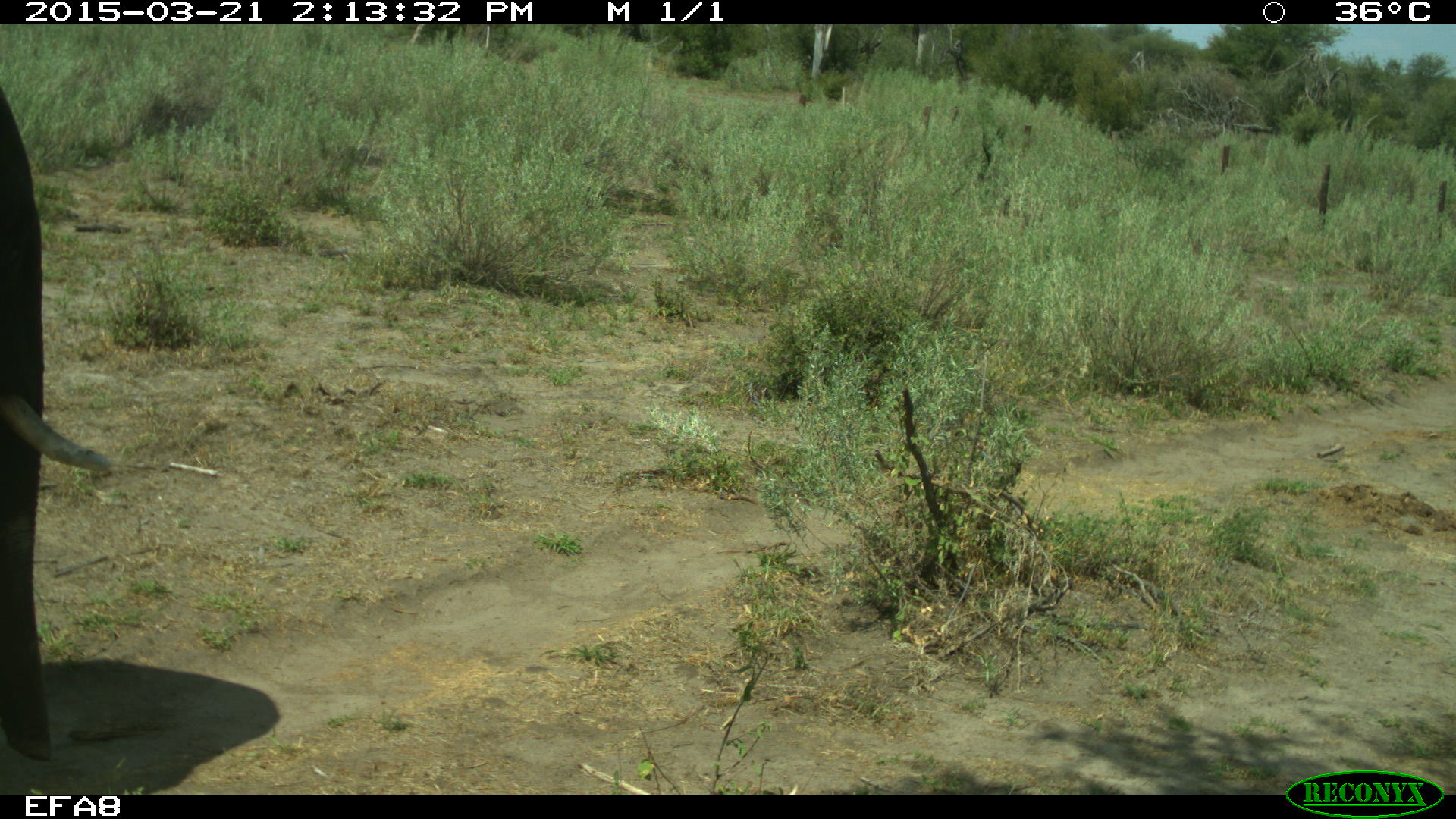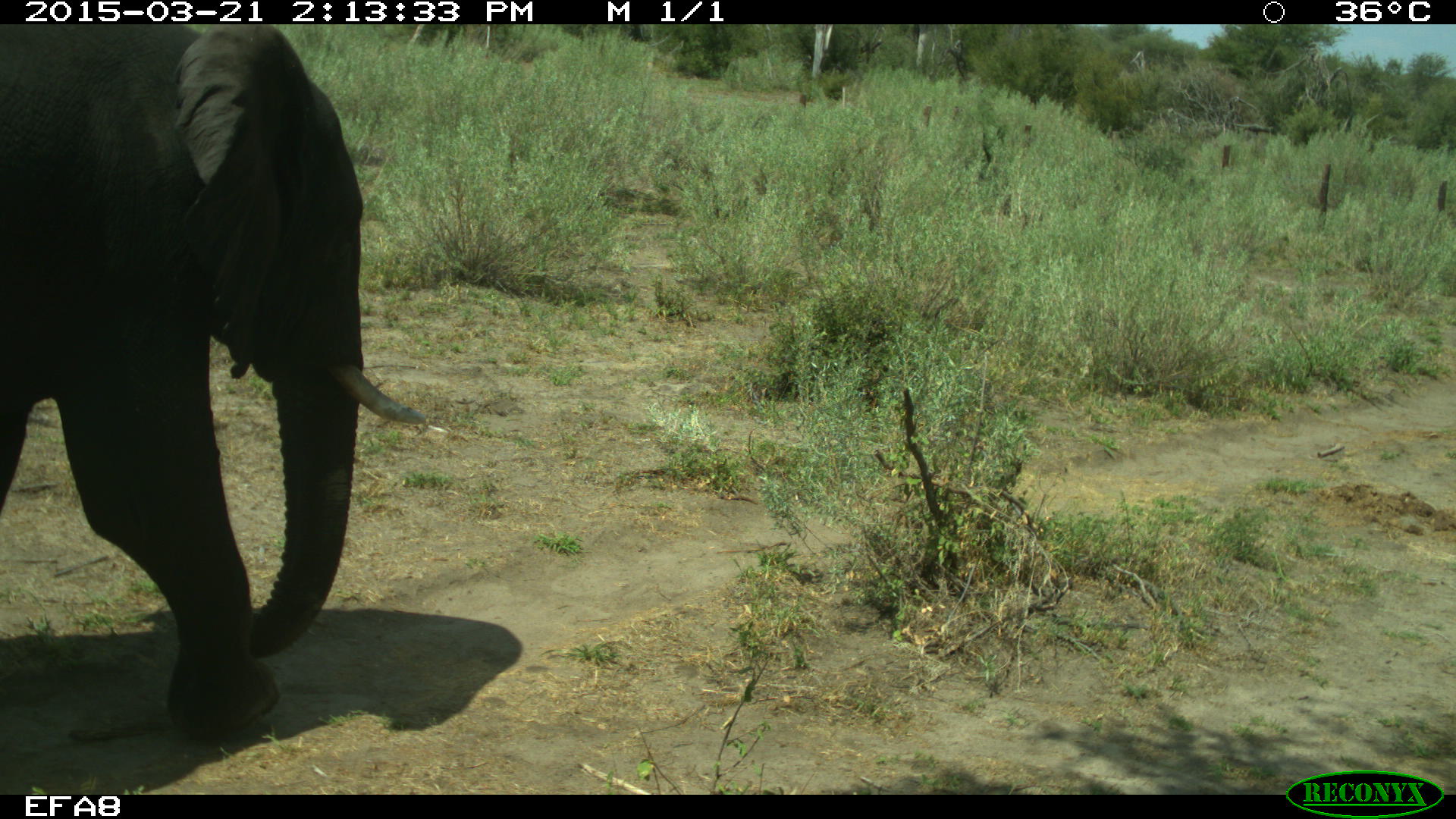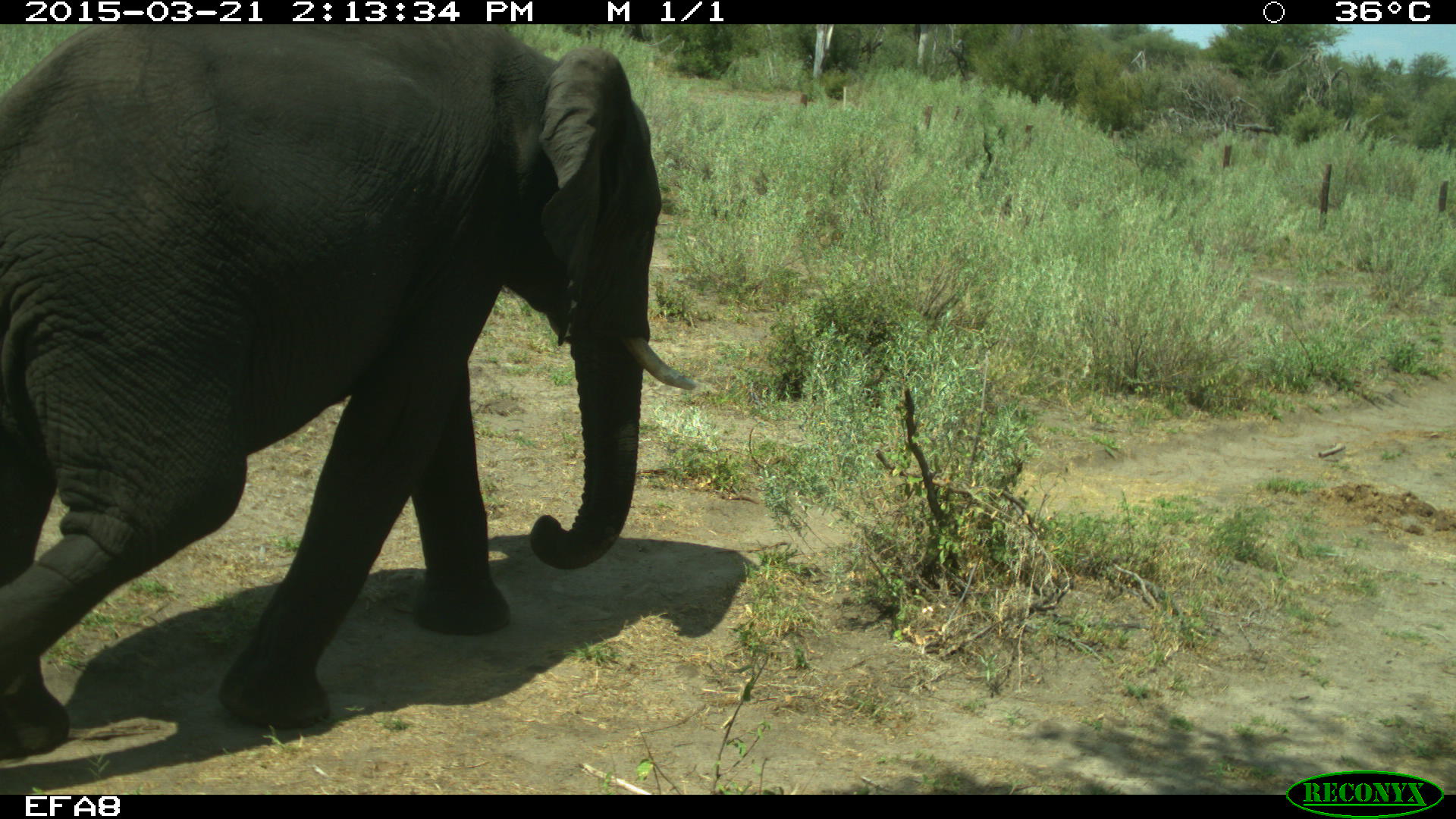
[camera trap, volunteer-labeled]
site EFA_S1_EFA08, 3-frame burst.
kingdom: Animalia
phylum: Chordata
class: Mammalia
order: Proboscidea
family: Elephantidae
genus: Loxodonta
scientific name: Loxodonta africana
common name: african bush elephant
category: elephant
Elephant (african bush elephant) (Loxodonta africana), count 1. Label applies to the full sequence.